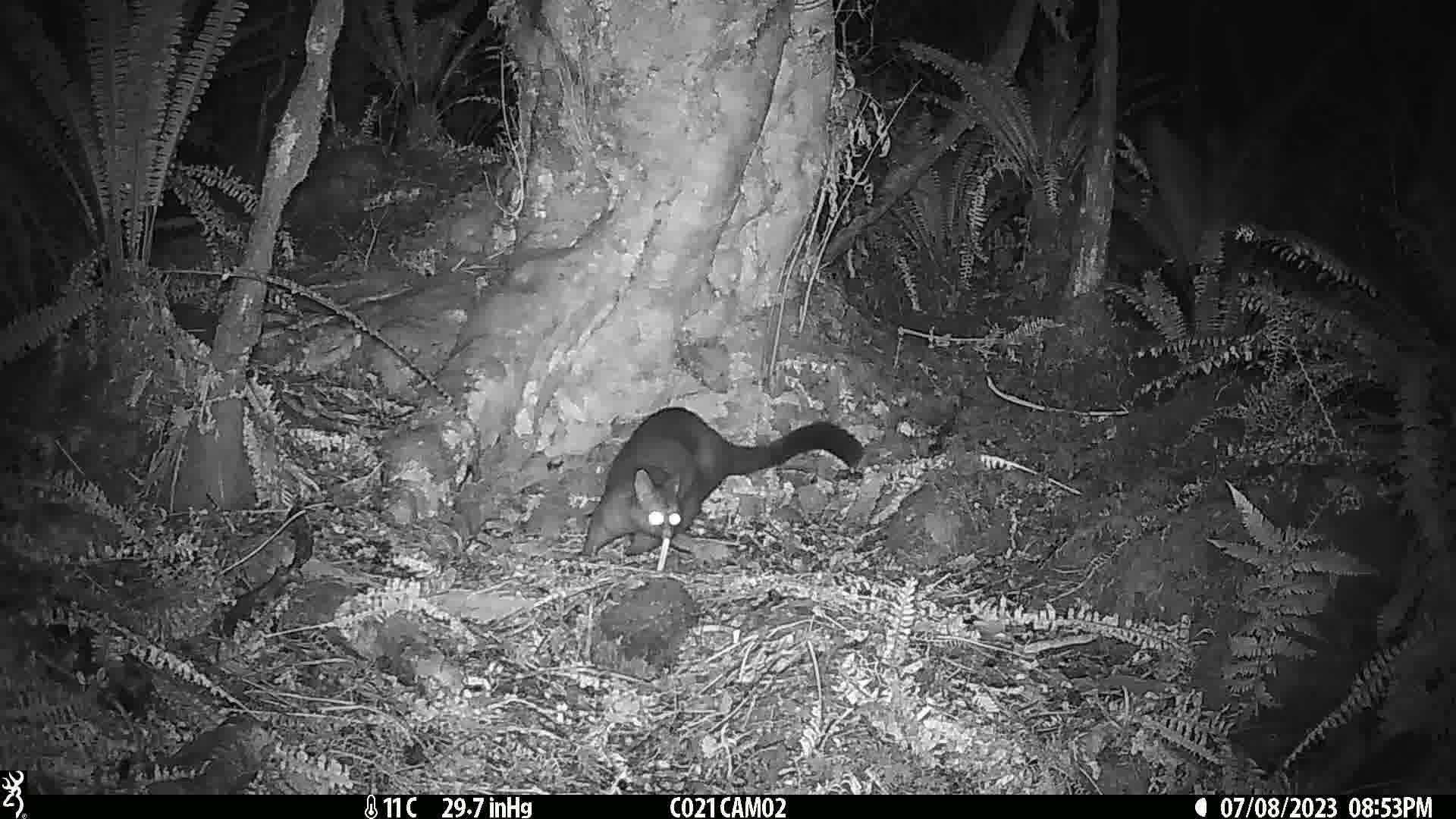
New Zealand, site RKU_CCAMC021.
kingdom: Animalia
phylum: Chordata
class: Mammalia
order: Diprotodontia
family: Phalangeridae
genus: Trichosurus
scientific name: Trichosurus vulpecula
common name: common brushtail possum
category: possum